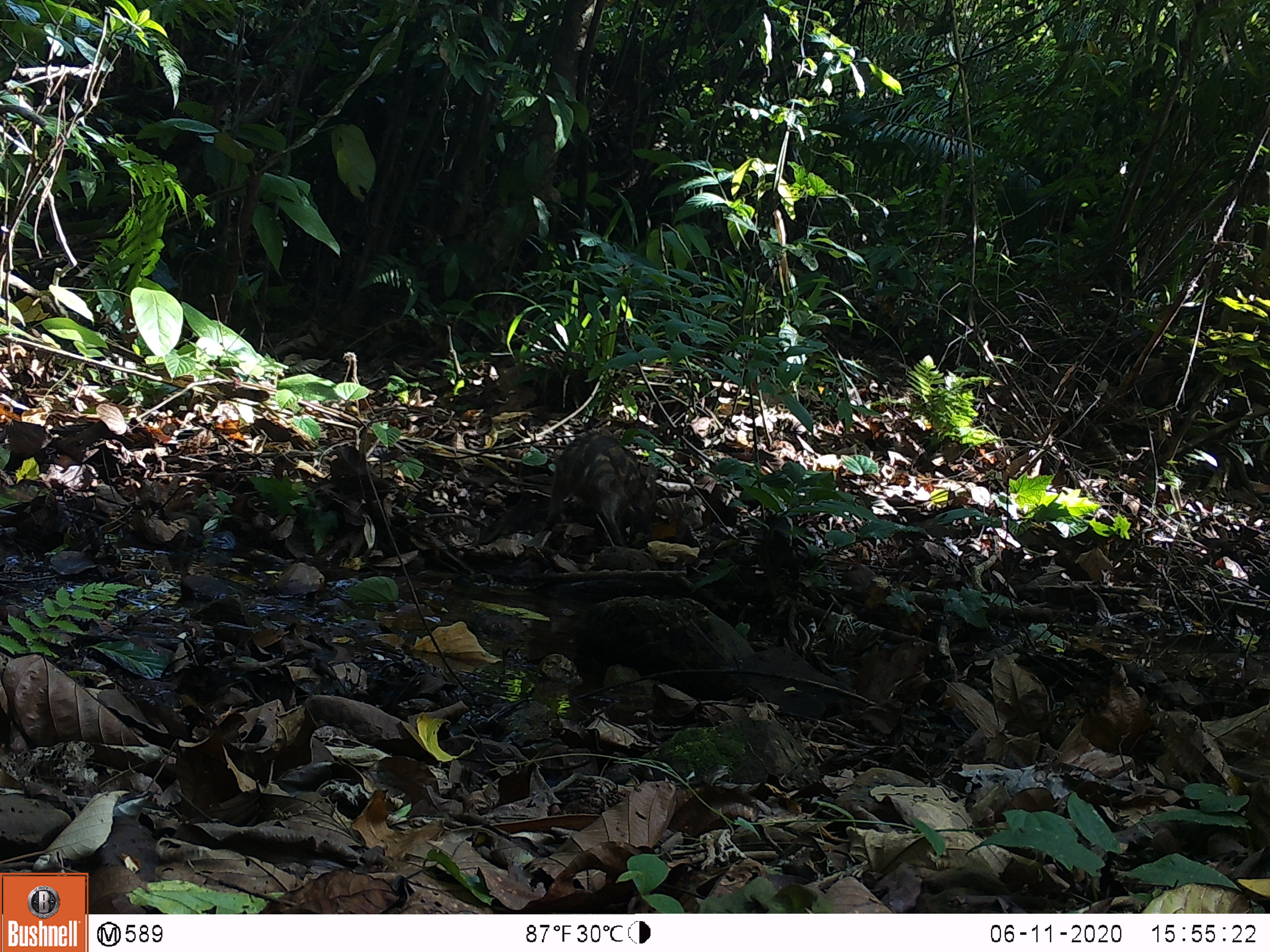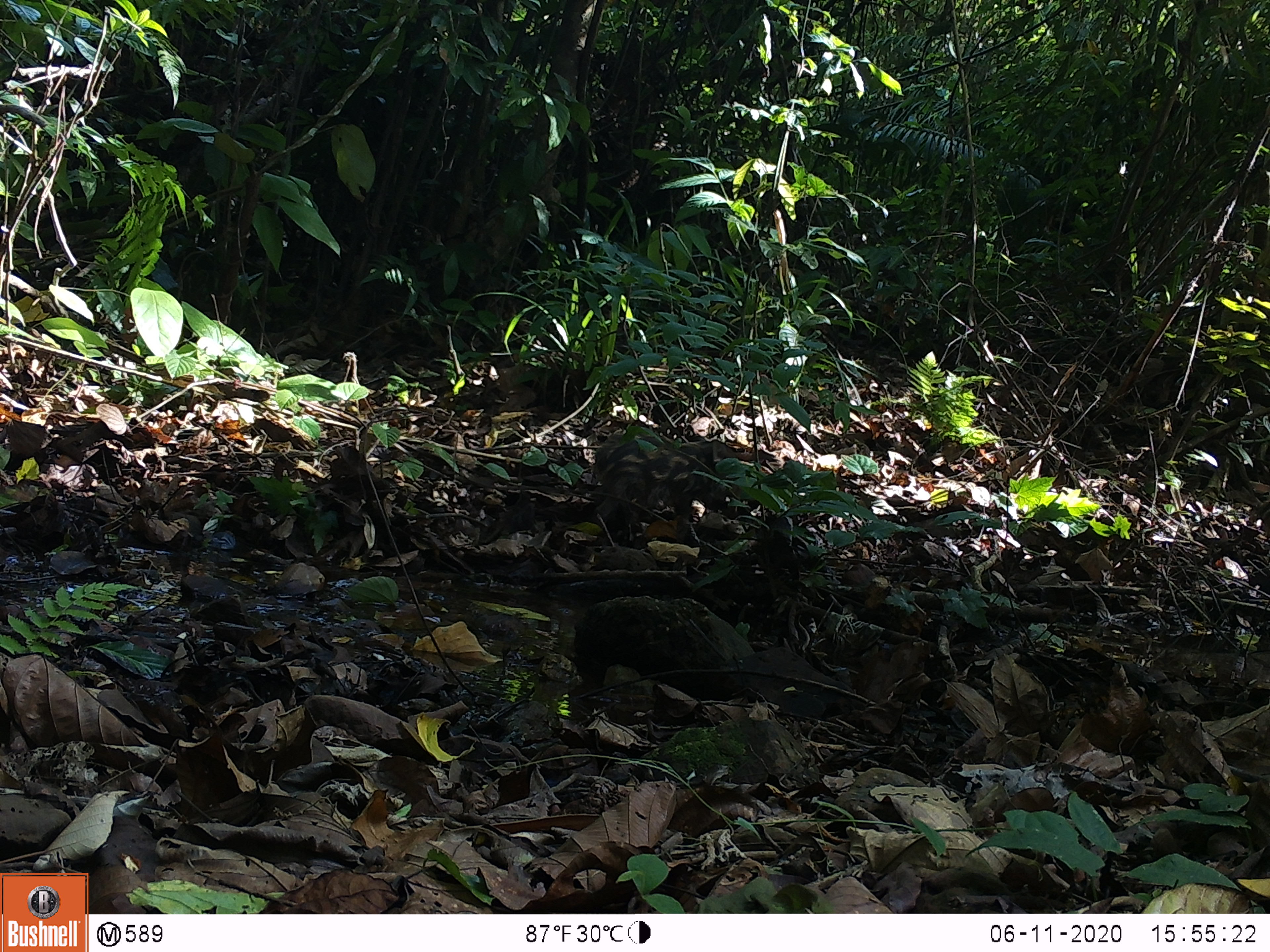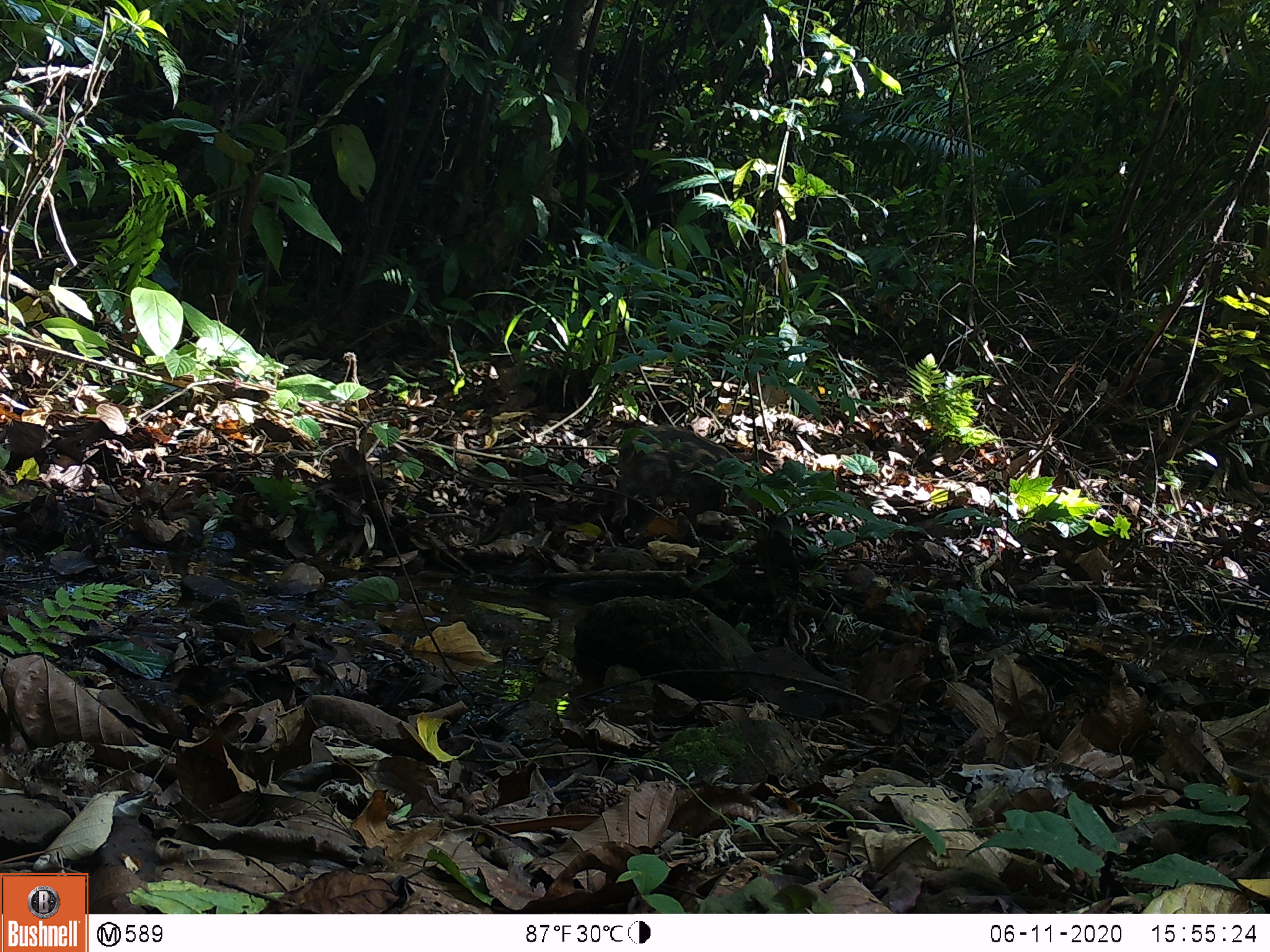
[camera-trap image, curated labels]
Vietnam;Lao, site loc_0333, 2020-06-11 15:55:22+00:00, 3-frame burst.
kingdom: Animalia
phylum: Chordata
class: Mammalia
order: Artiodactyla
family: Suidae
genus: Sus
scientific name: Sus scrofa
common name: eurasian wild pig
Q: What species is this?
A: Eurasian wild pig (Sus scrofa).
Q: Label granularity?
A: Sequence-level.